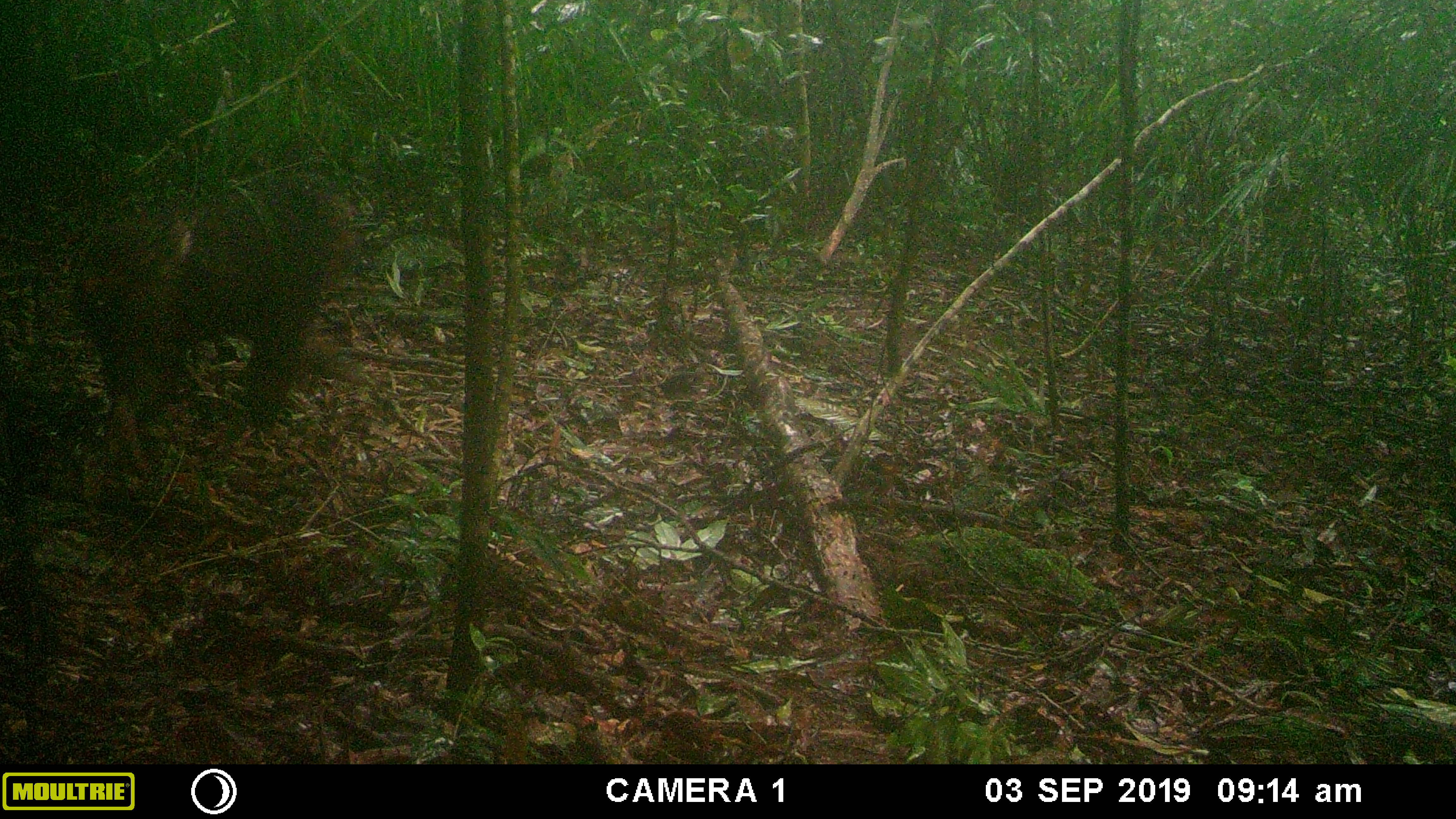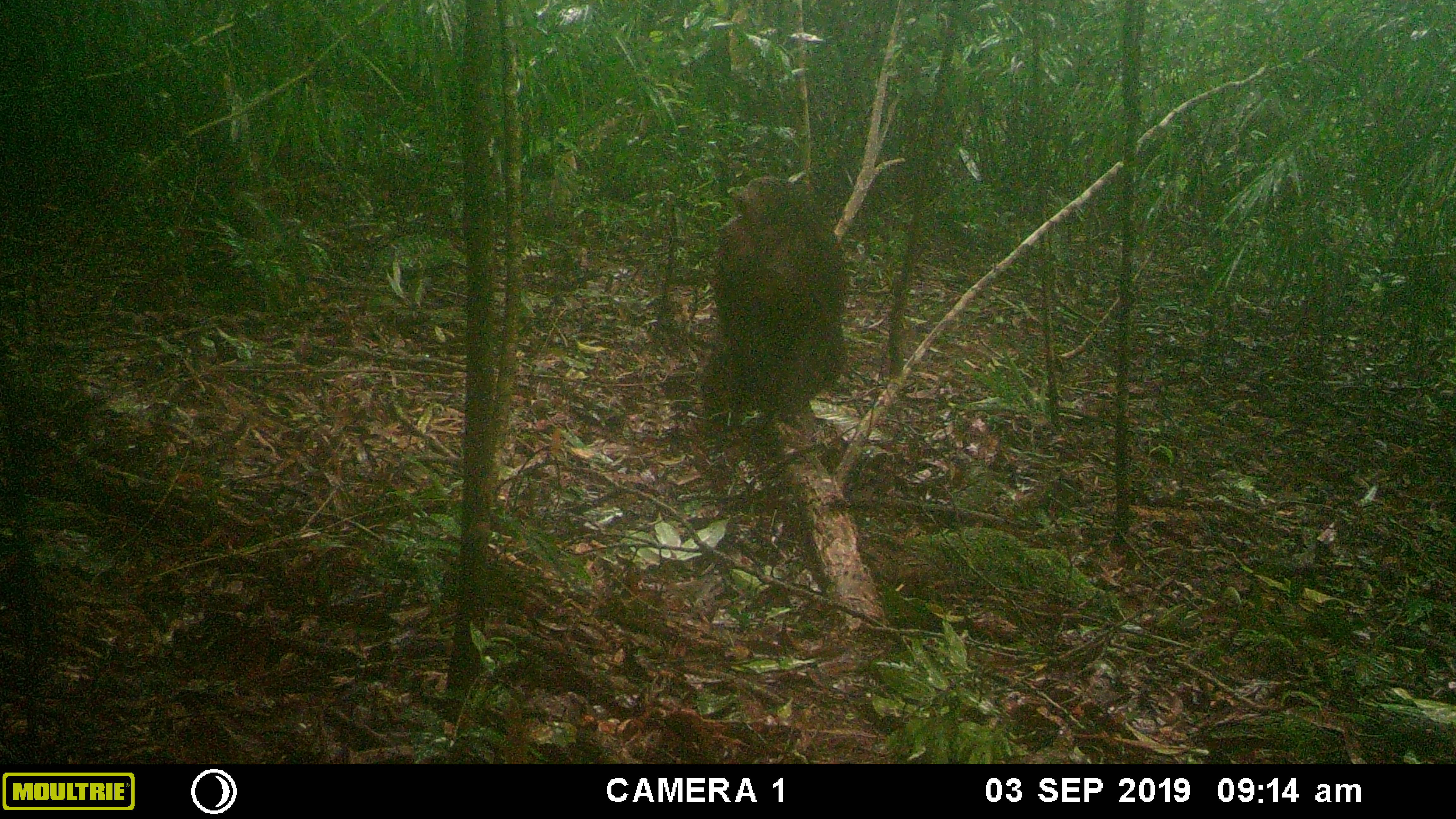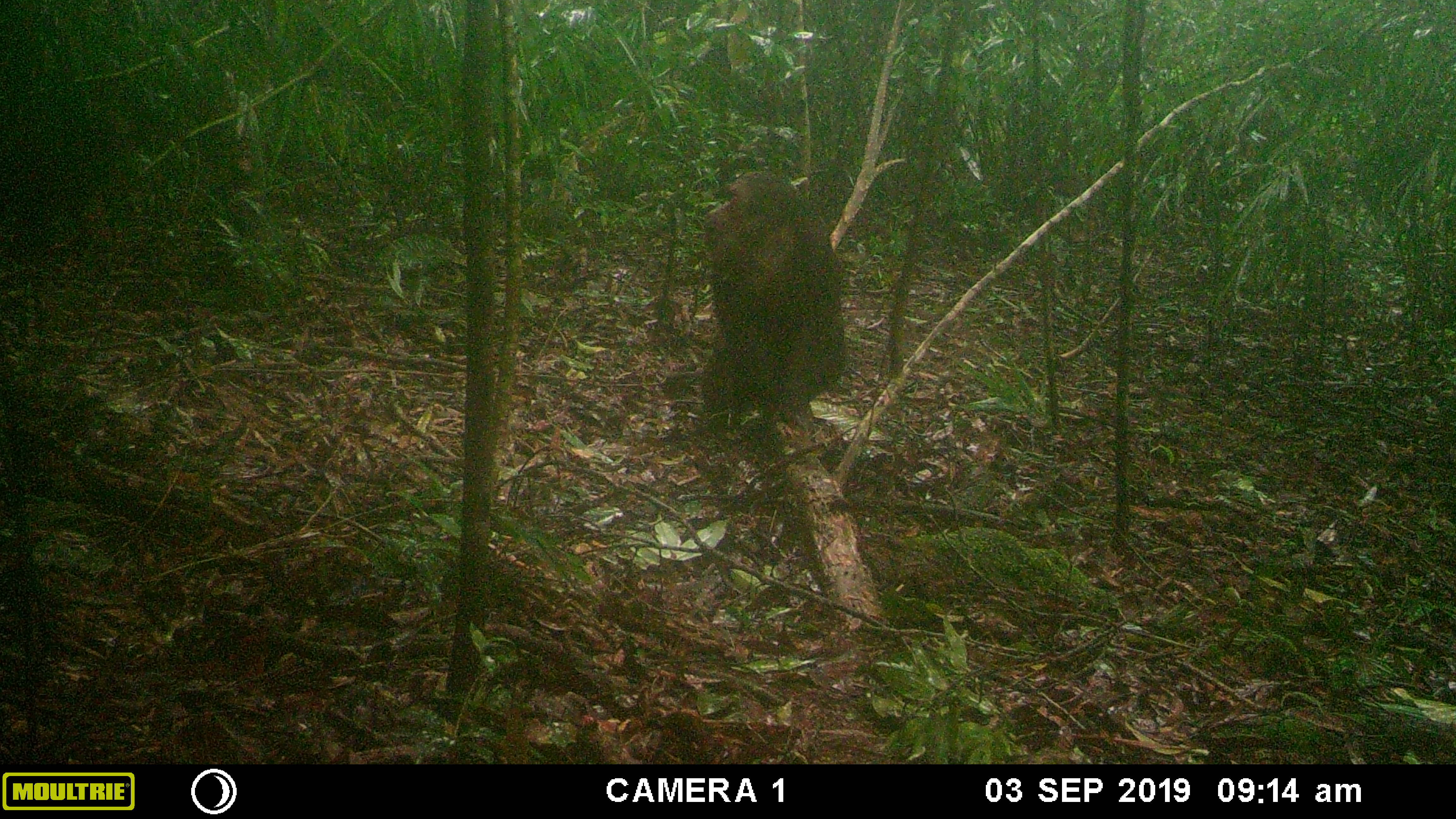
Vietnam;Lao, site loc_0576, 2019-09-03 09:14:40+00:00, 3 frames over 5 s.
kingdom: Animalia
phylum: Chordata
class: Mammalia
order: Primates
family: Cercopithecidae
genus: Macaca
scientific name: Macaca arctoides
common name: stump-tailed macaque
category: stump tailed macaque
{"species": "stump tailed macaque (stump-tailed macaque) (Macaca arctoides)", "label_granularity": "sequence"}